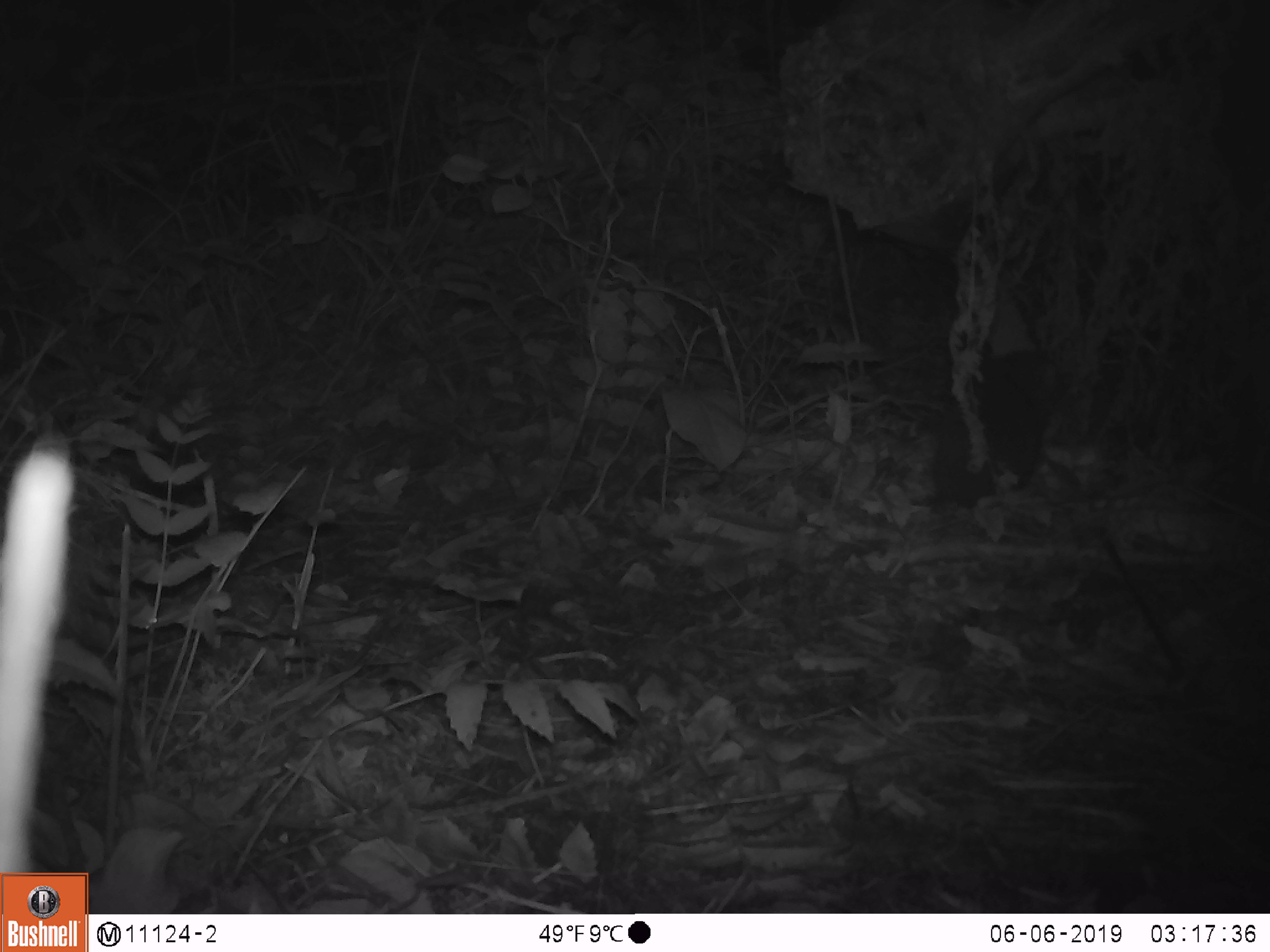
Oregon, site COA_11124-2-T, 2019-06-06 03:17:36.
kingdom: Animalia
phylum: Chordata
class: Mammalia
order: Rodentia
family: Aplodontiidae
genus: Aplodontia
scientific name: Aplodontia rufa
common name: mountain beaver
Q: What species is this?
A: Mountain beaver (Aplodontia rufa).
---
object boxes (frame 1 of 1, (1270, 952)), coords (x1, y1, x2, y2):
mountain beaver: (932, 345, 1050, 508)